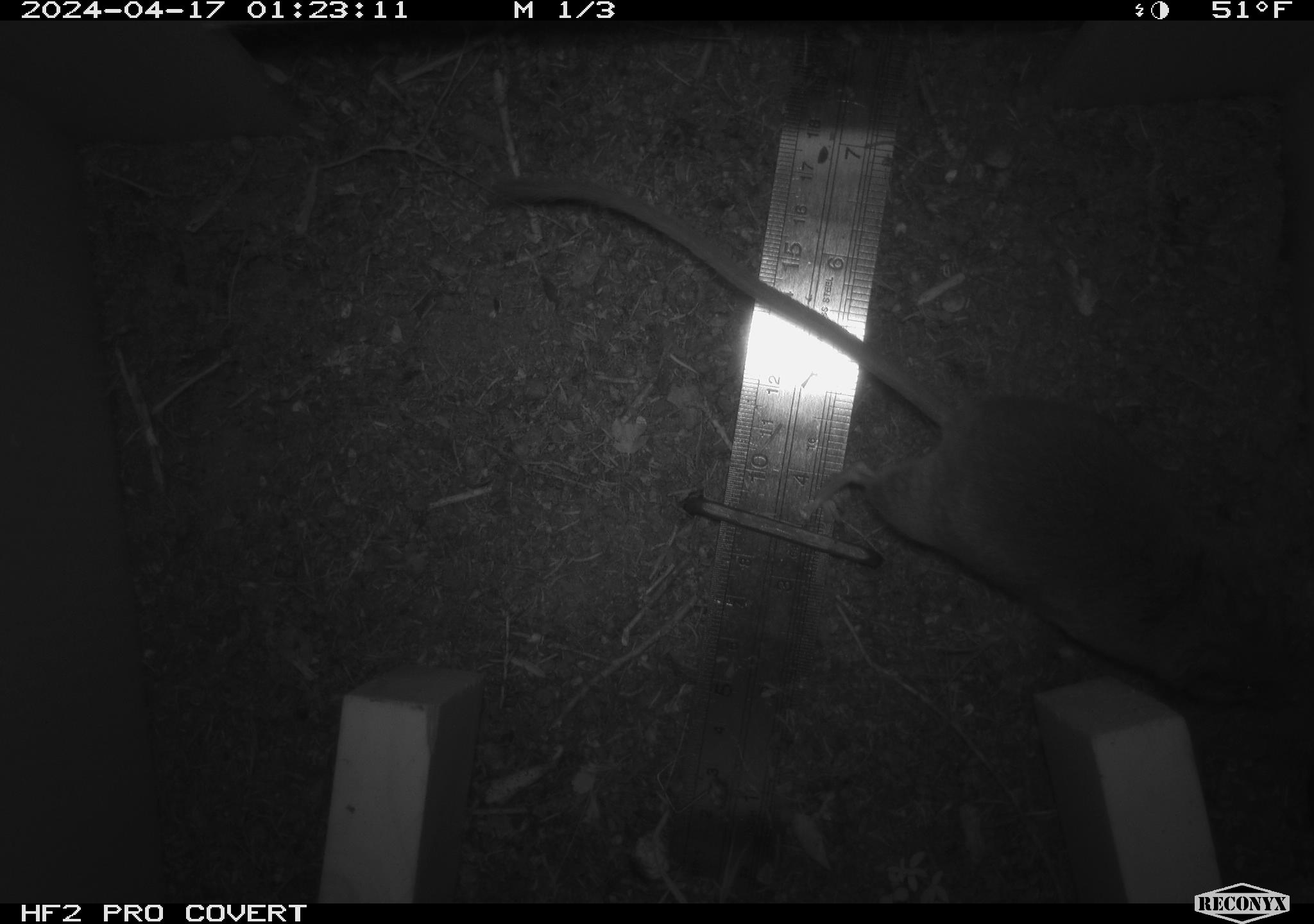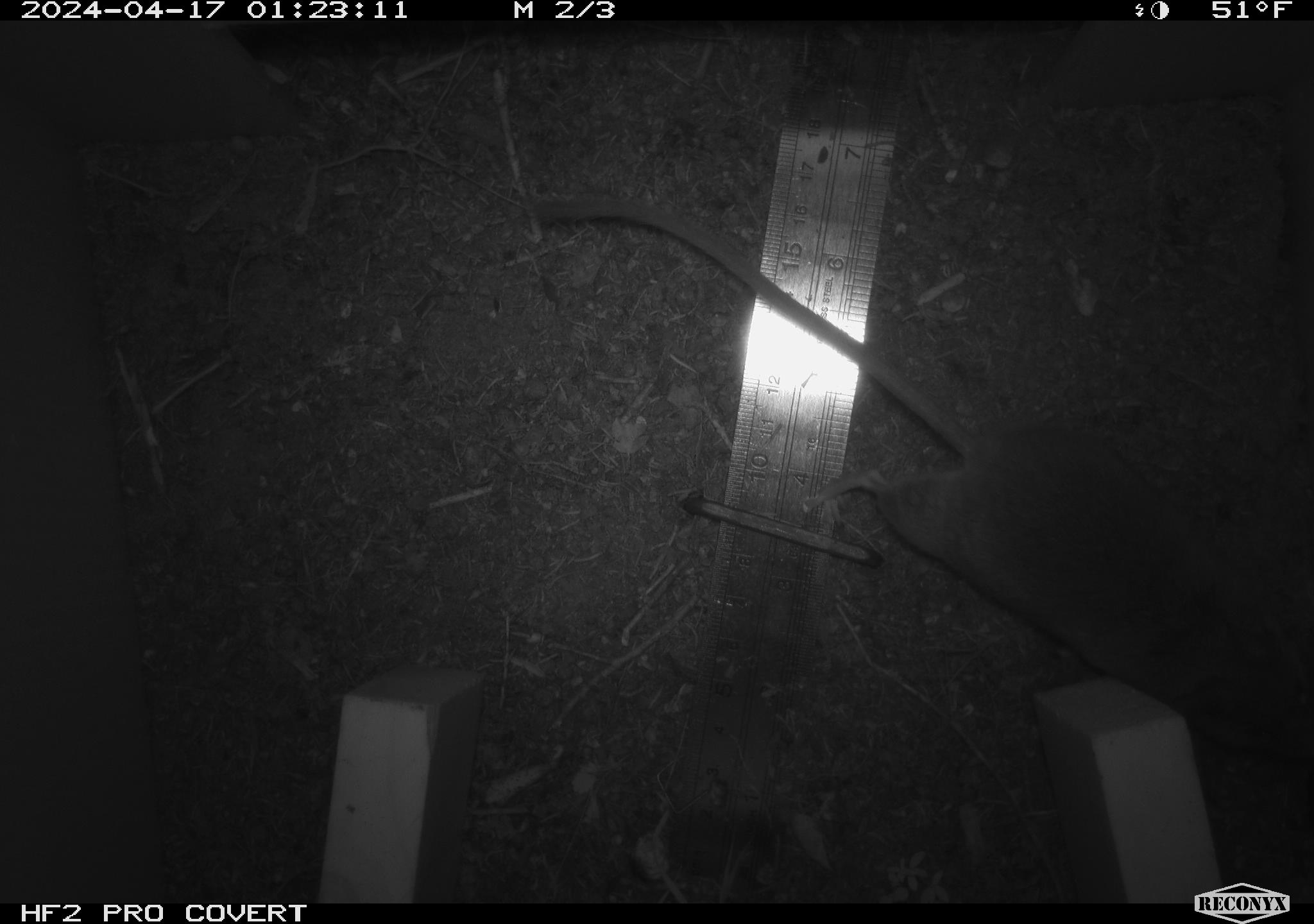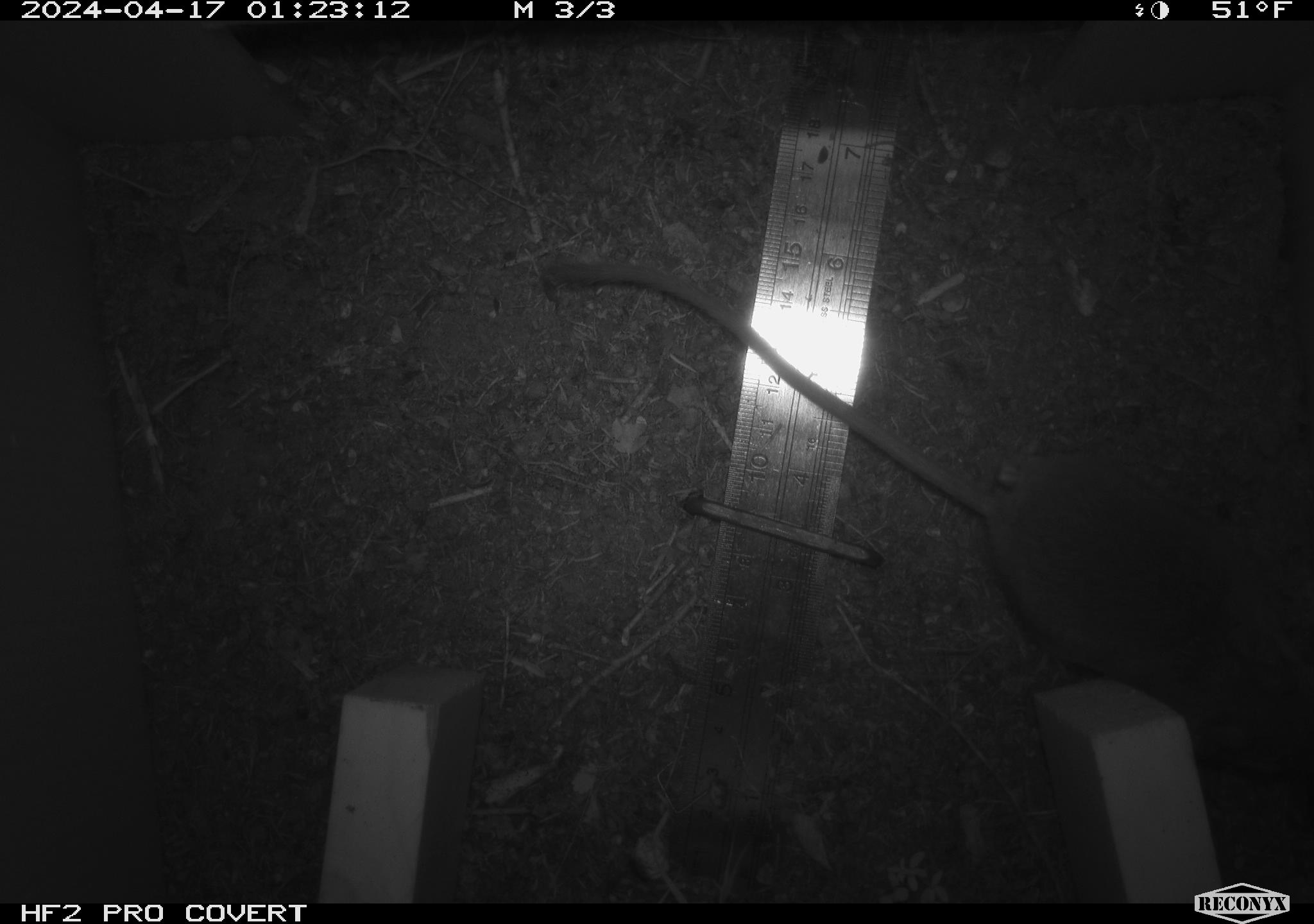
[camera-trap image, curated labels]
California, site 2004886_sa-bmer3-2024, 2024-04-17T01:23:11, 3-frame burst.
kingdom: Animalia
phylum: Chordata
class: Mammalia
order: Rodentia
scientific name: Rodentia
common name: woodrat or rat or mouse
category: woodrat or rat or mouse species